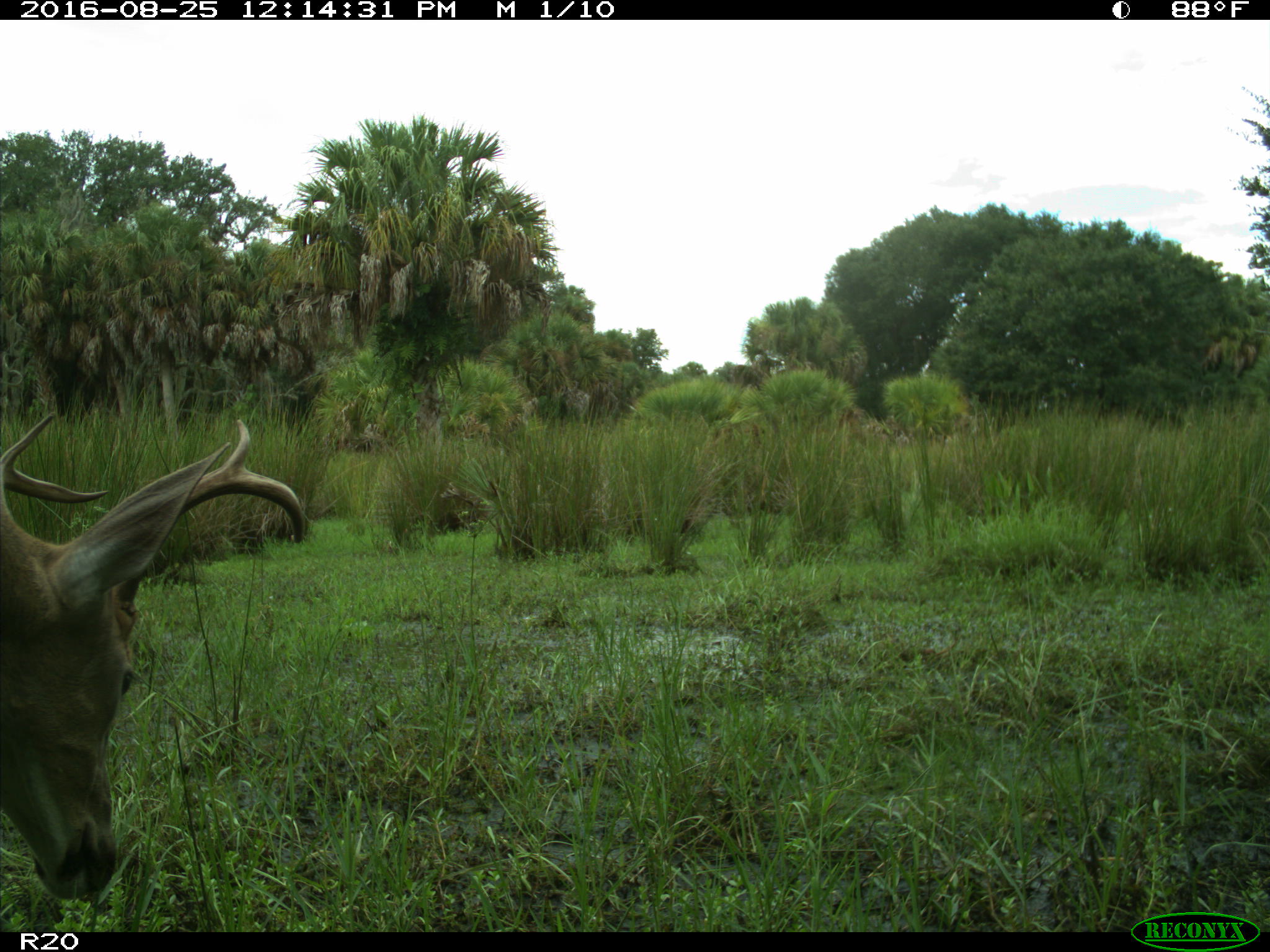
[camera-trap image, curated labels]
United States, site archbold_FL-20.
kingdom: Animalia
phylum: Chordata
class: Mammalia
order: Artiodactyla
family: Cervidae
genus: Odocoileus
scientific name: Odocoileus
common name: deer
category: unidentified deer